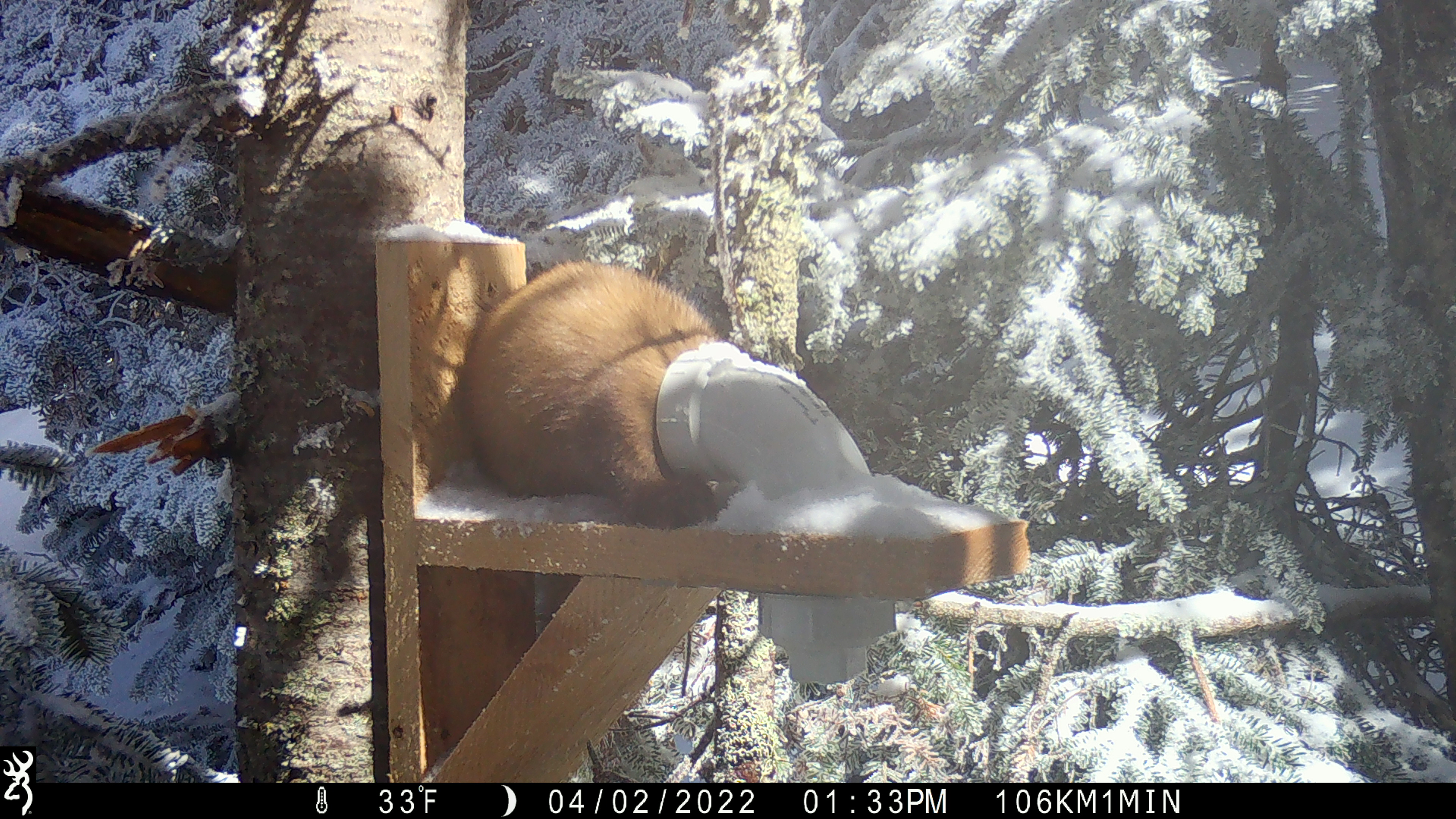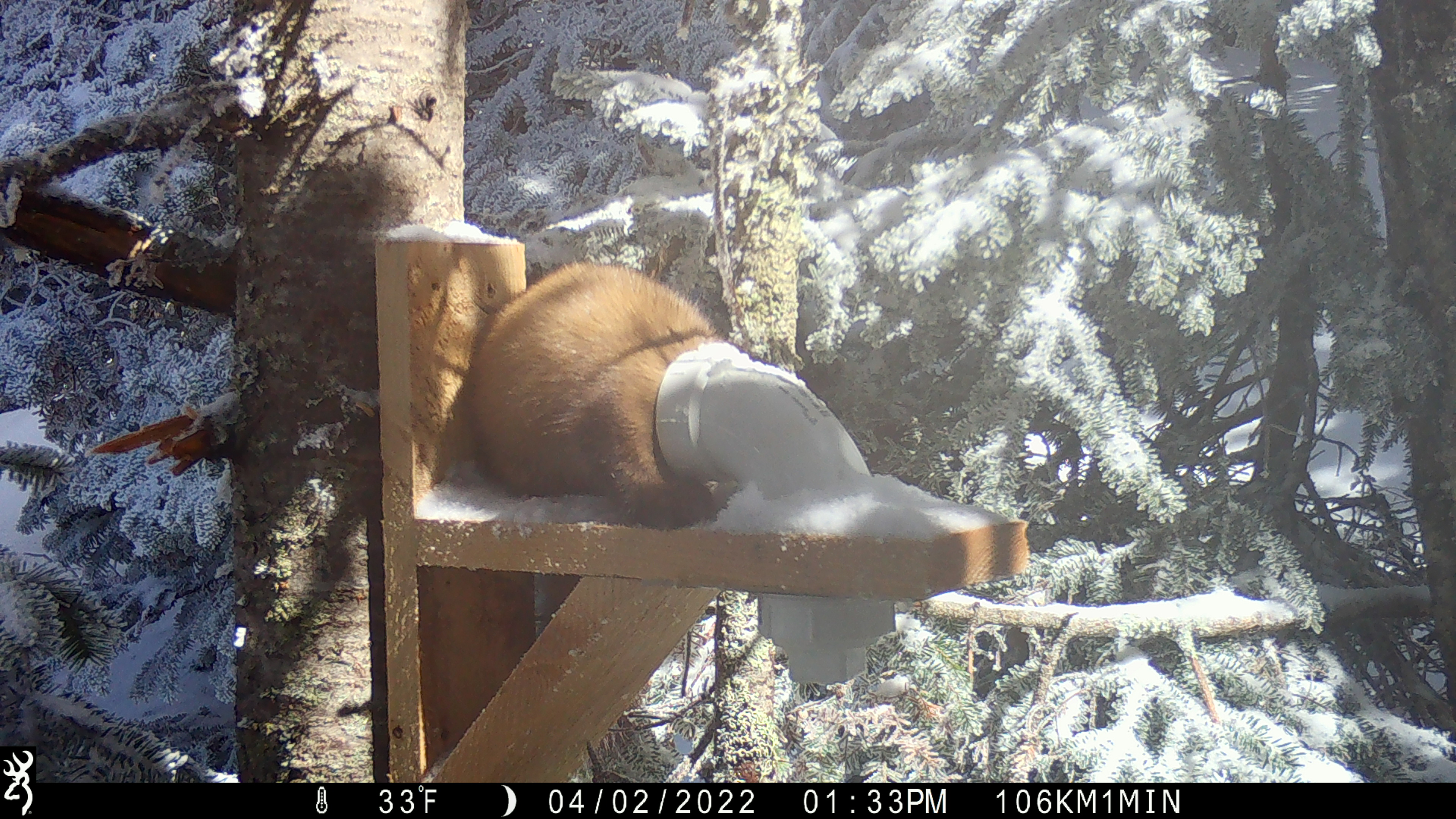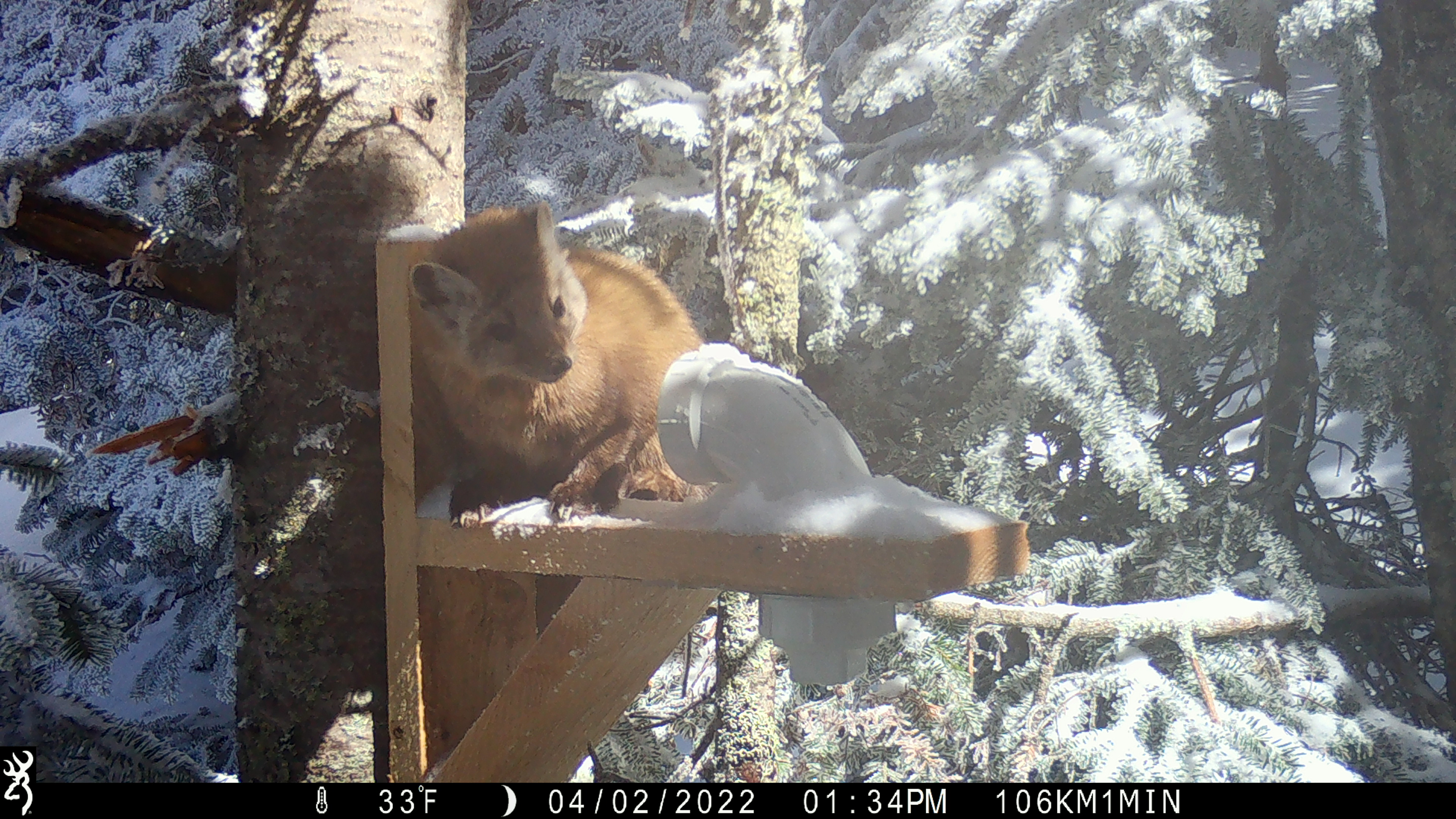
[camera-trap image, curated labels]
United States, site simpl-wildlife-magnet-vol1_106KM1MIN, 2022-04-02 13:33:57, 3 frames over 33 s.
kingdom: Animalia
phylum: Chordata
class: Mammalia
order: Carnivora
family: Mustelidae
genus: Martes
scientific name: Martes americana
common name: american marten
American marten (Martes americana).